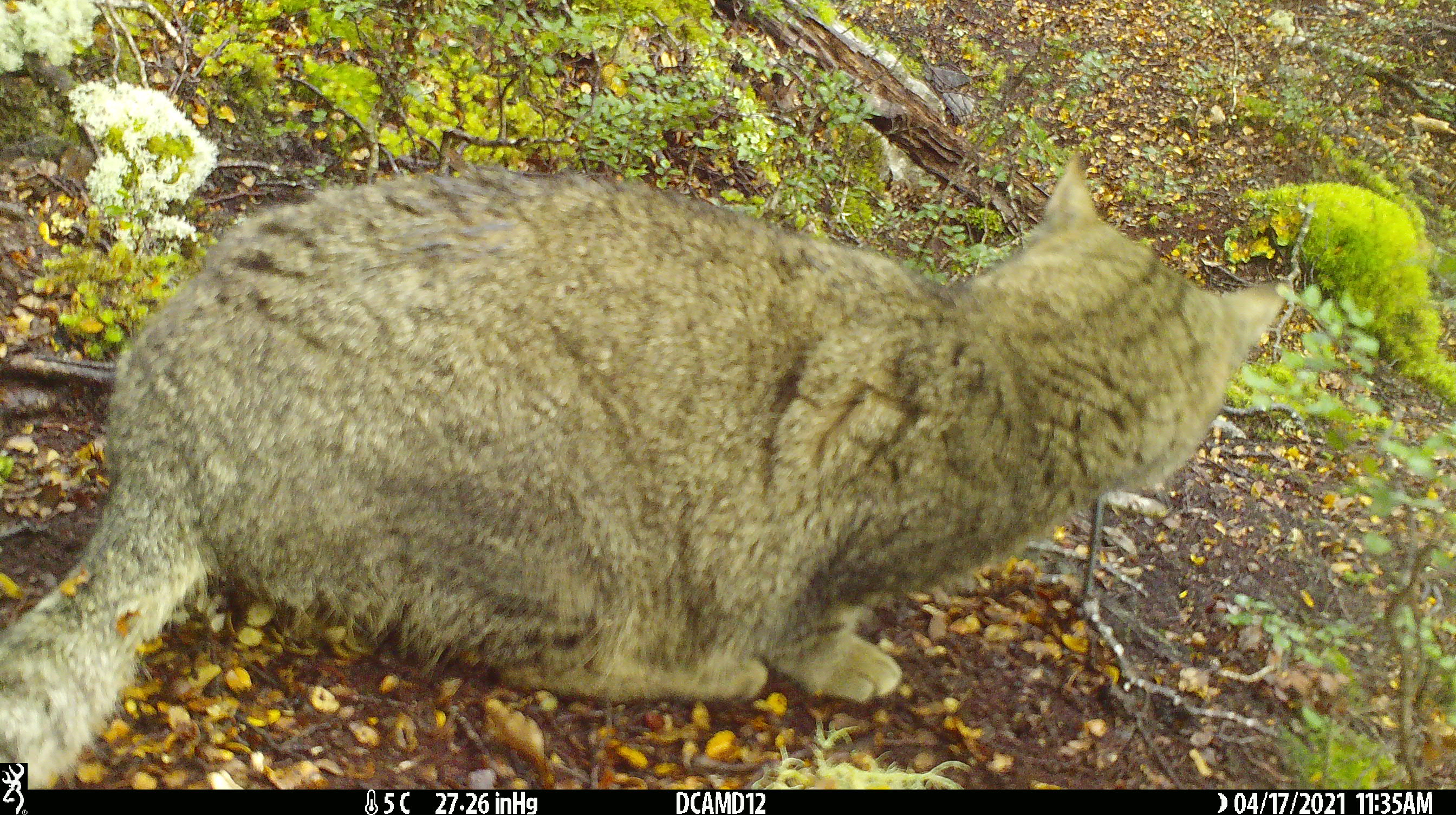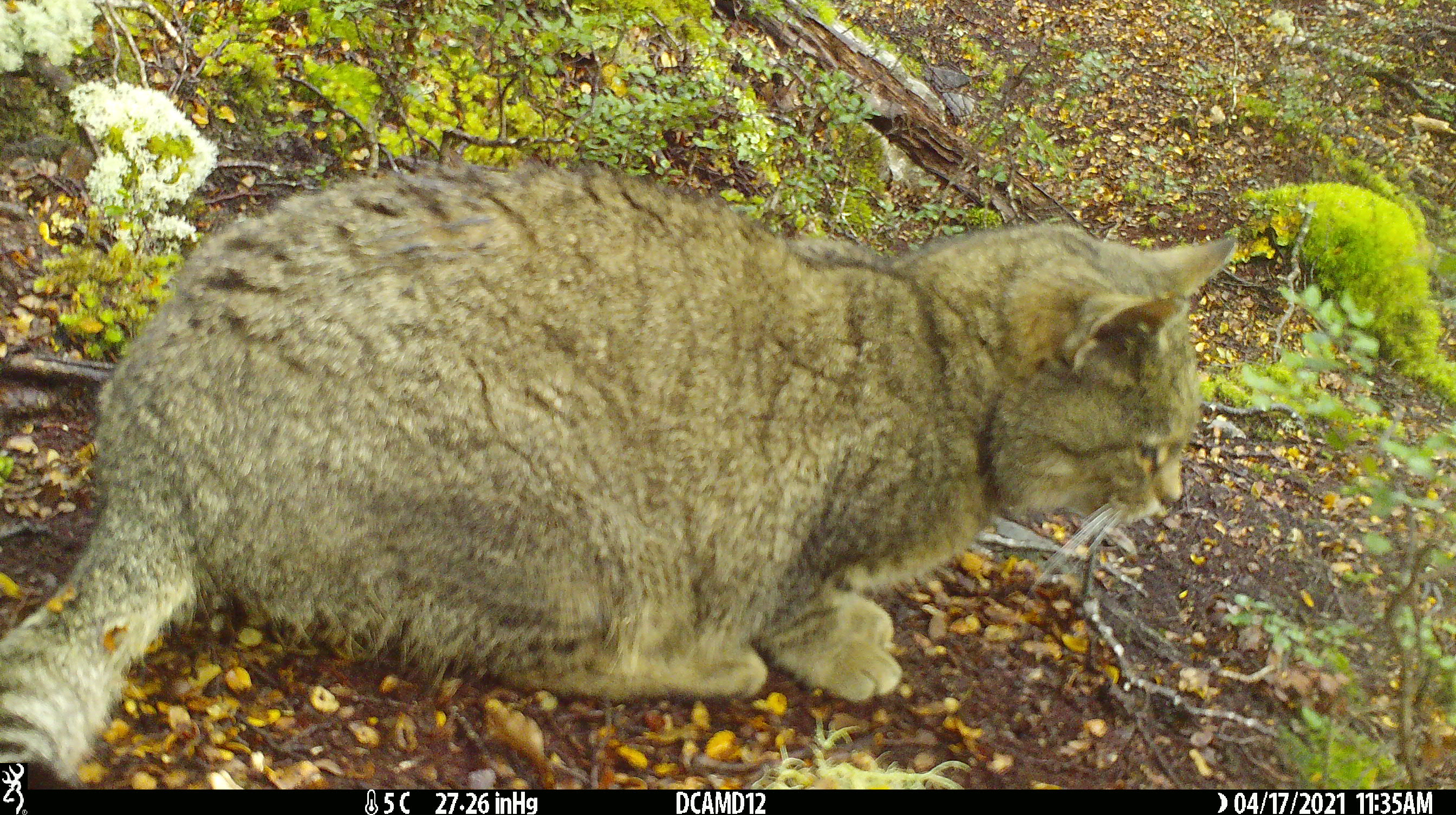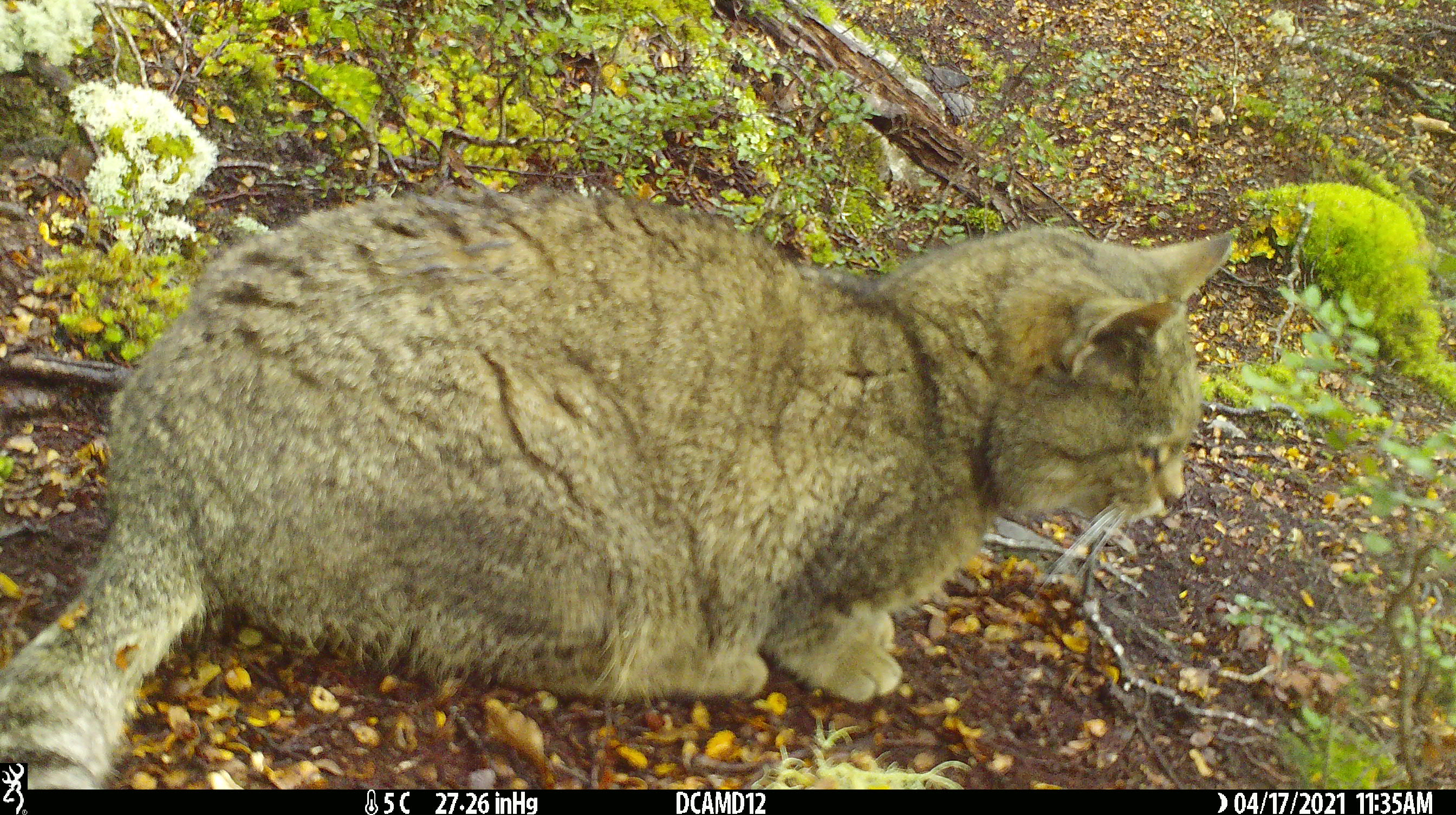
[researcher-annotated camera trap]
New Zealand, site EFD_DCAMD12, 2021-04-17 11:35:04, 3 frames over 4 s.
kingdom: Animalia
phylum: Chordata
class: Mammalia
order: Carnivora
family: Felidae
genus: Felis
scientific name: Felis catus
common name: domestic cat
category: cat